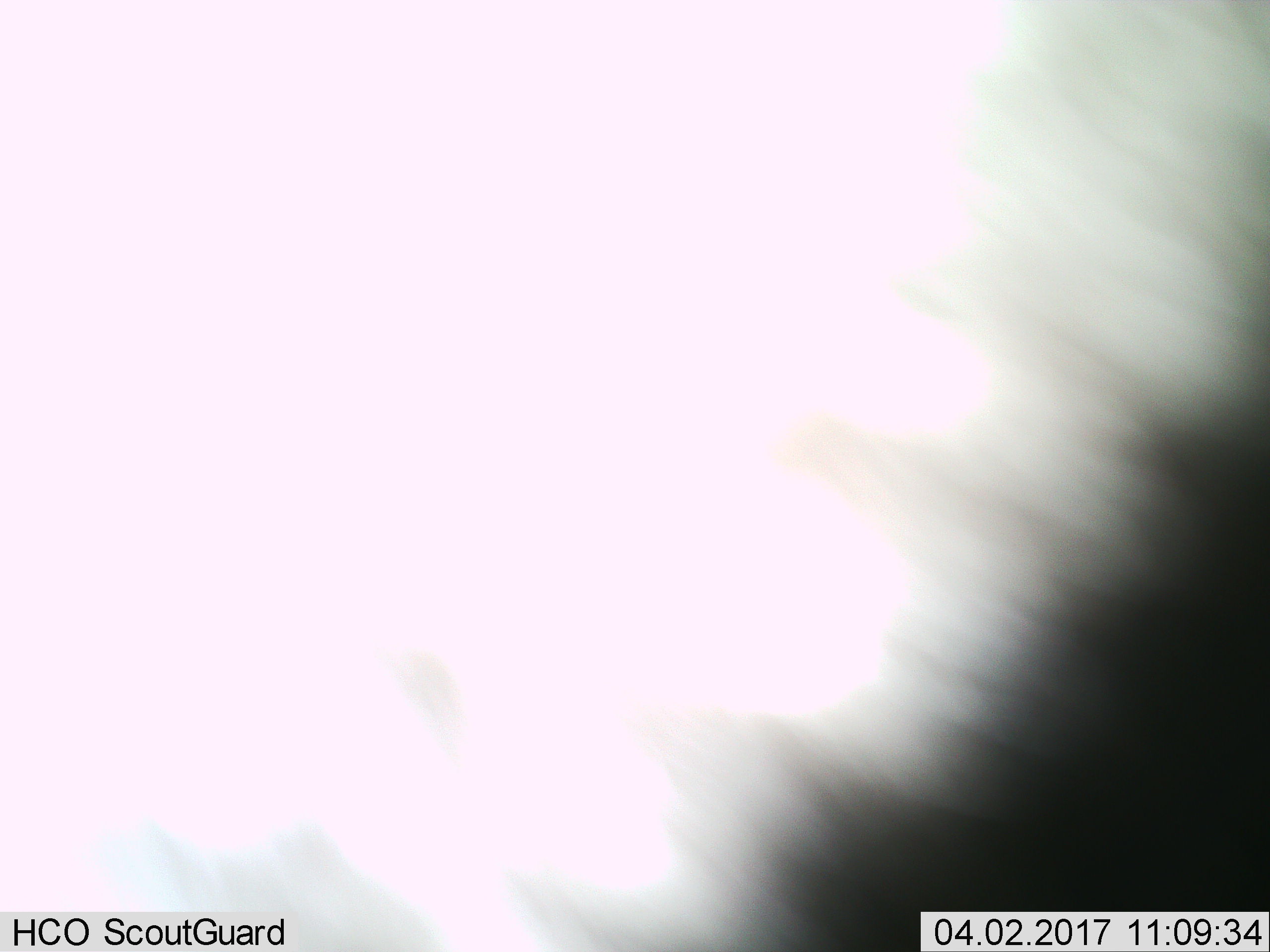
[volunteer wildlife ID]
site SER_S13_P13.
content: unidentified animal